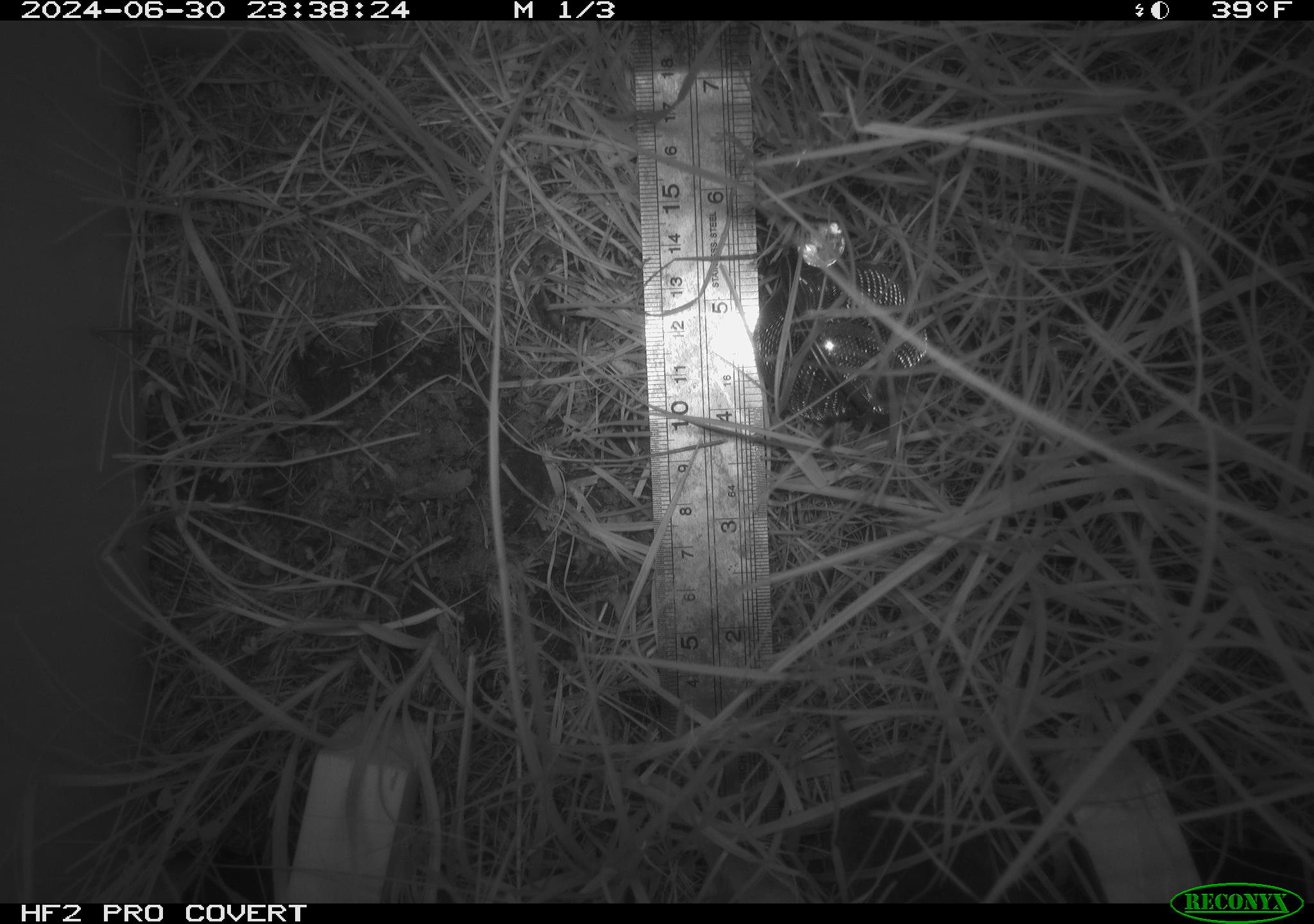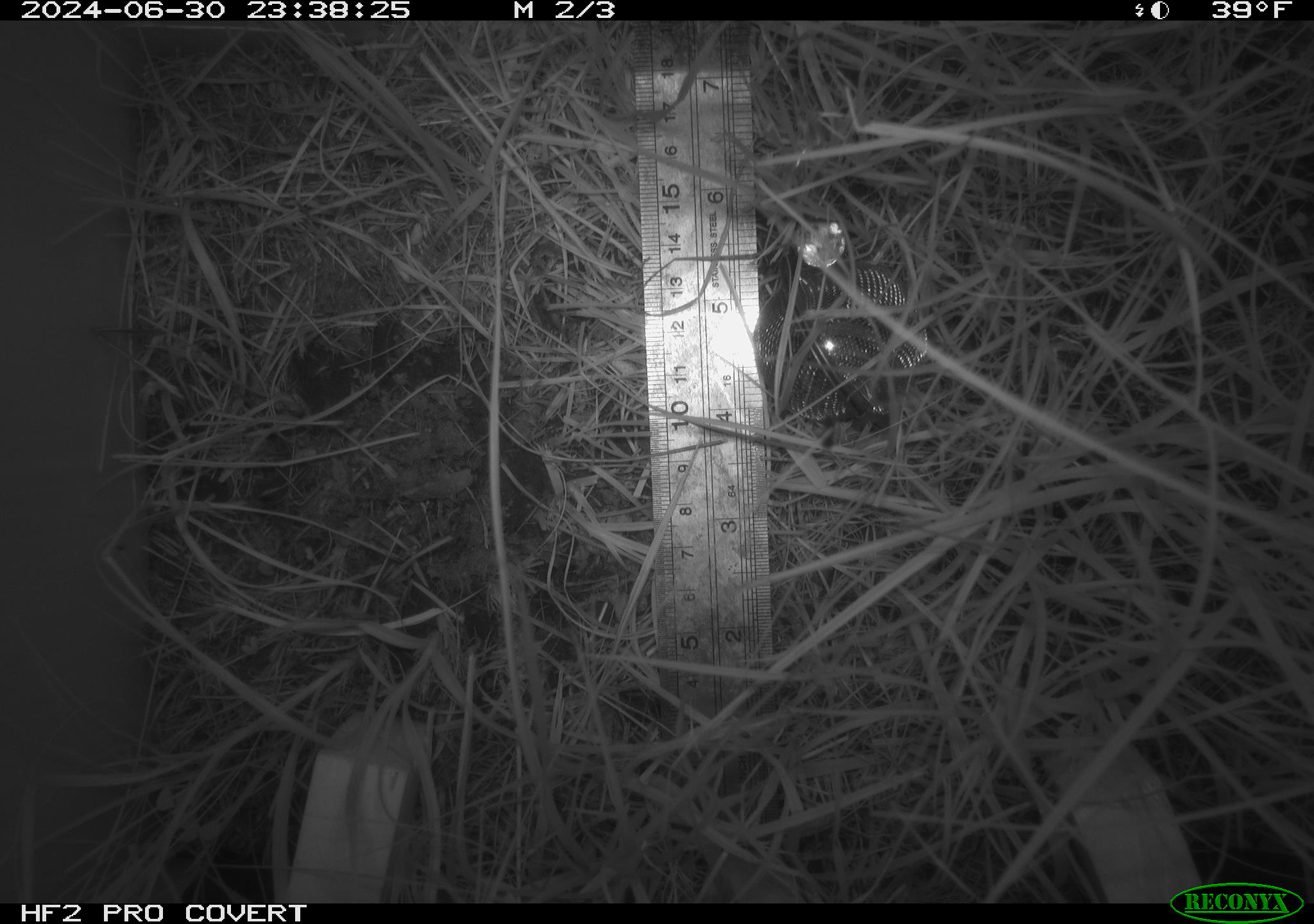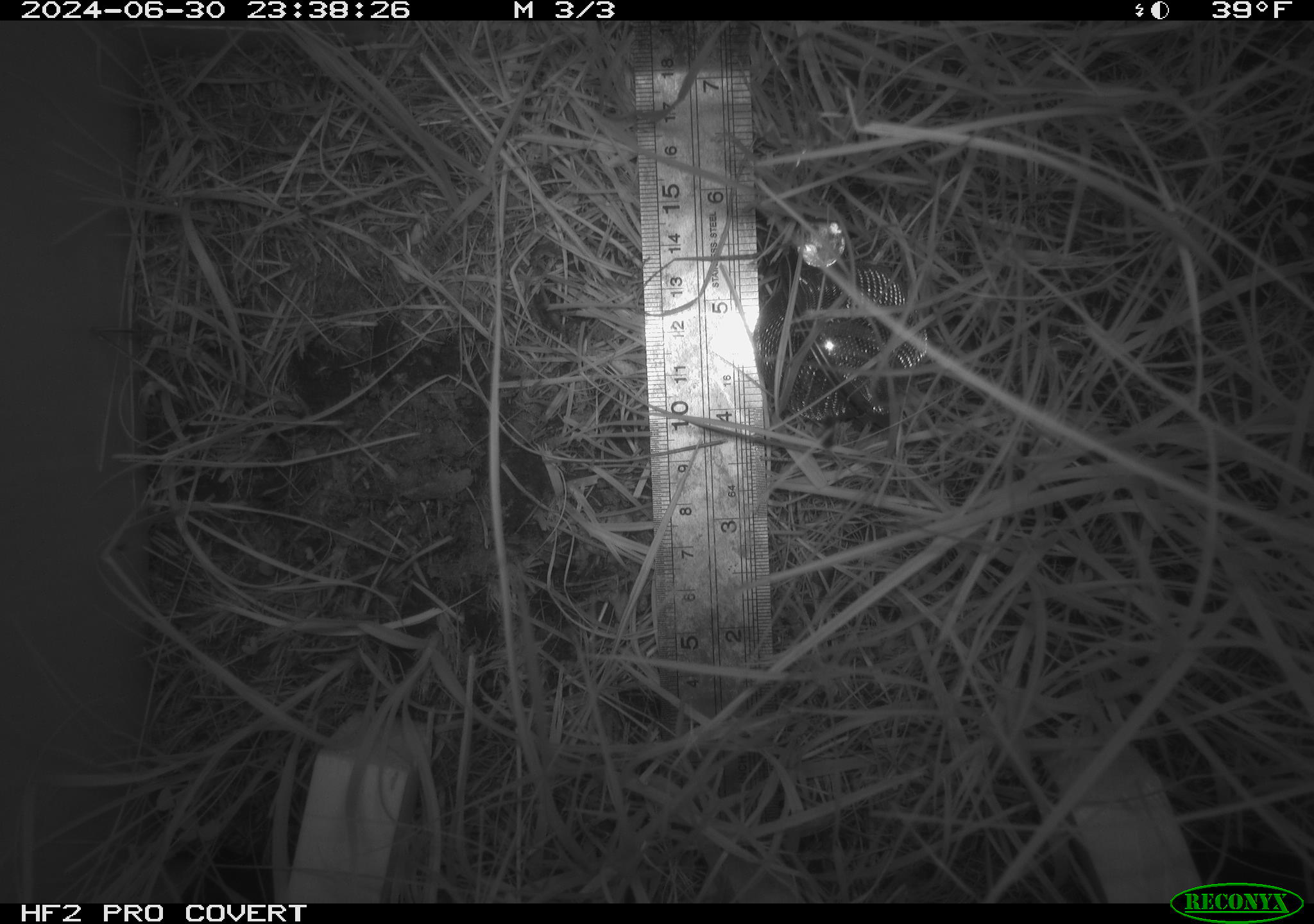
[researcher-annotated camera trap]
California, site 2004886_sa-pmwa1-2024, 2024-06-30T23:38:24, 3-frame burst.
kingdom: Animalia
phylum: Chordata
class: Mammalia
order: Eulipotyphla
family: Soricidae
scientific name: Soricidae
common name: shrews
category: soricidae family